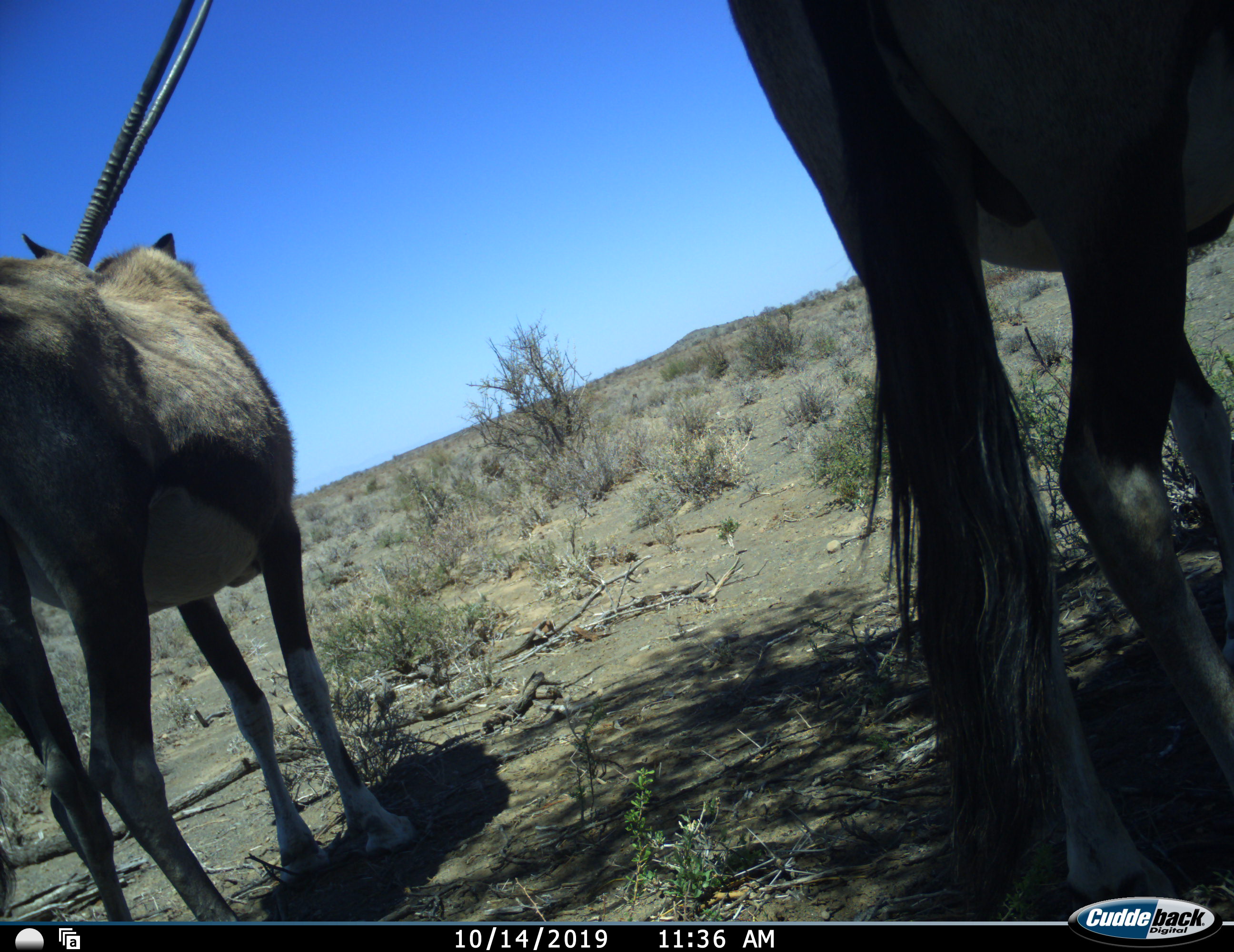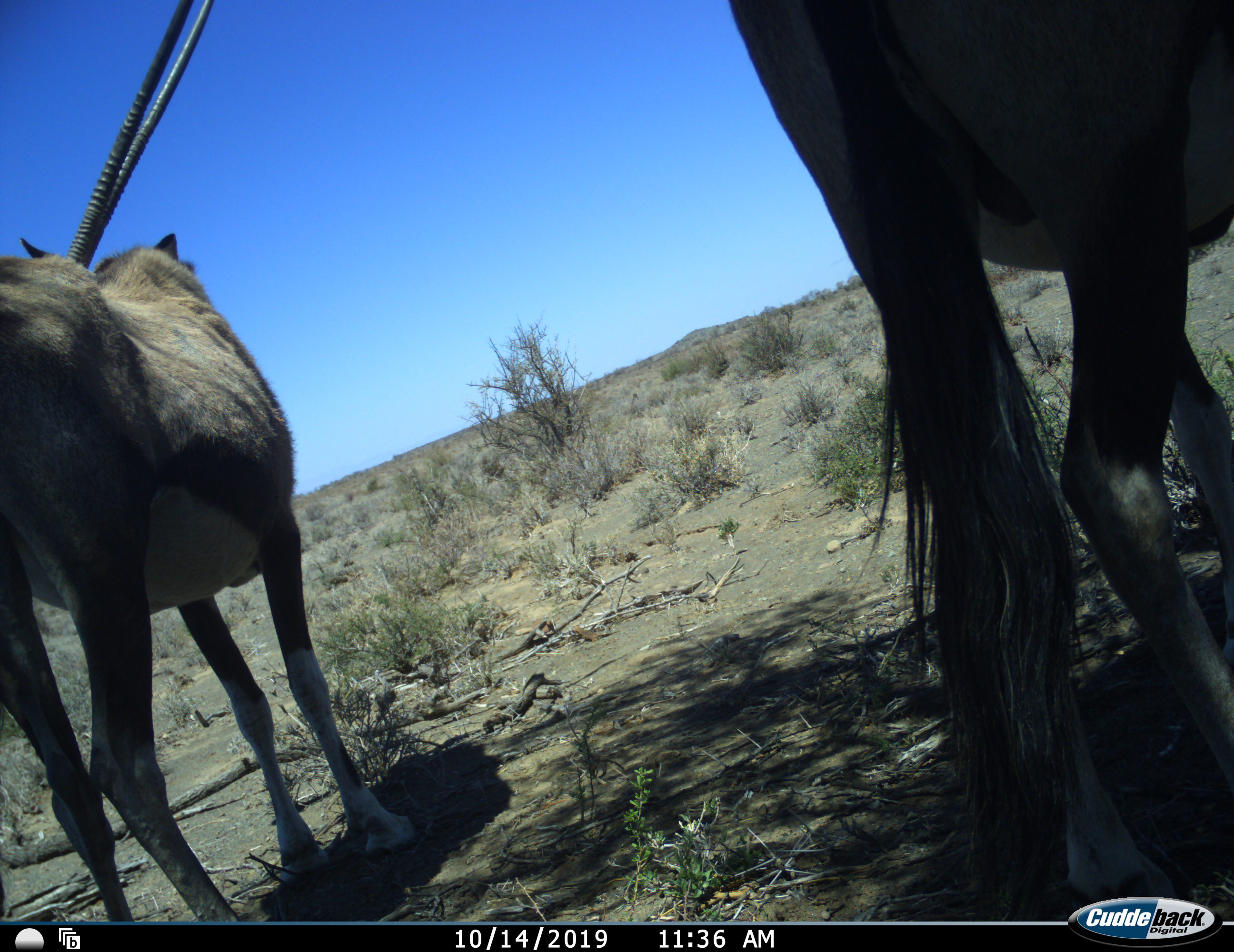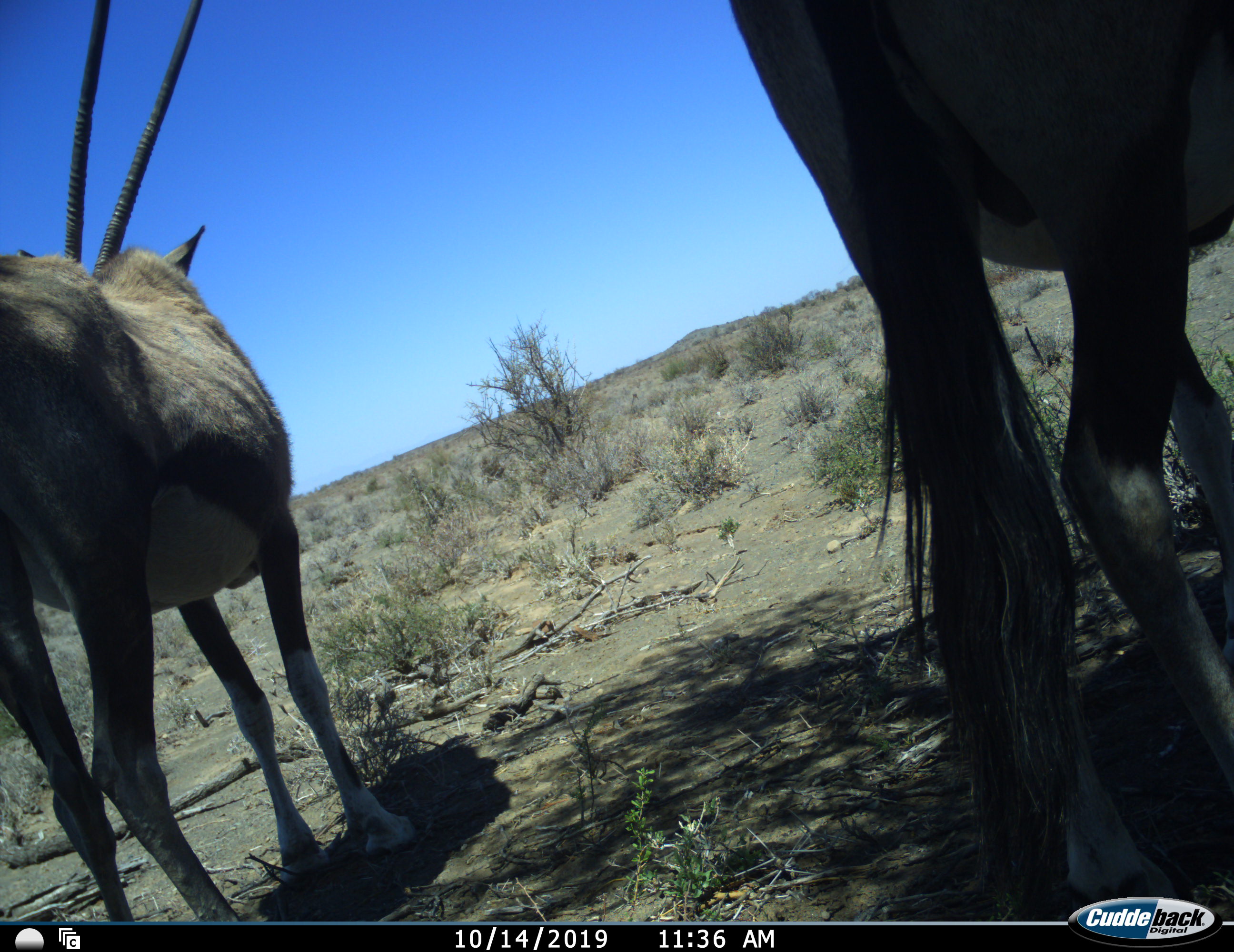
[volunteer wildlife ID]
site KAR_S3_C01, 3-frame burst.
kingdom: Animalia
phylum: Chordata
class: Mammalia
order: Artiodactyla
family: Bovidae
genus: Oryx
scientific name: Oryx gazella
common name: gemsbok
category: oryx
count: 2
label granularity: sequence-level